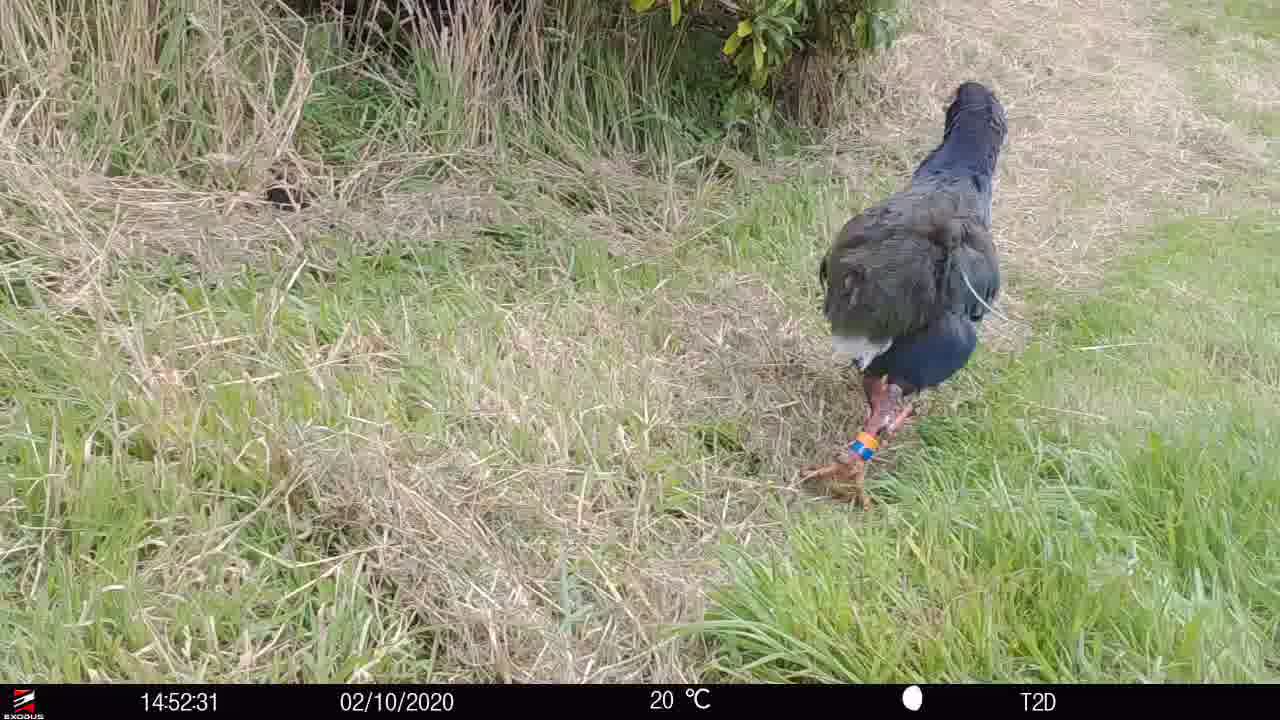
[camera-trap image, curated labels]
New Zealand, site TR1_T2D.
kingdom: Animalia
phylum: Chordata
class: Aves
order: Gruiformes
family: Rallidae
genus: Porphyrio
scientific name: Porphyrio mantelli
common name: takahe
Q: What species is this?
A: Takahe (Porphyrio mantelli).